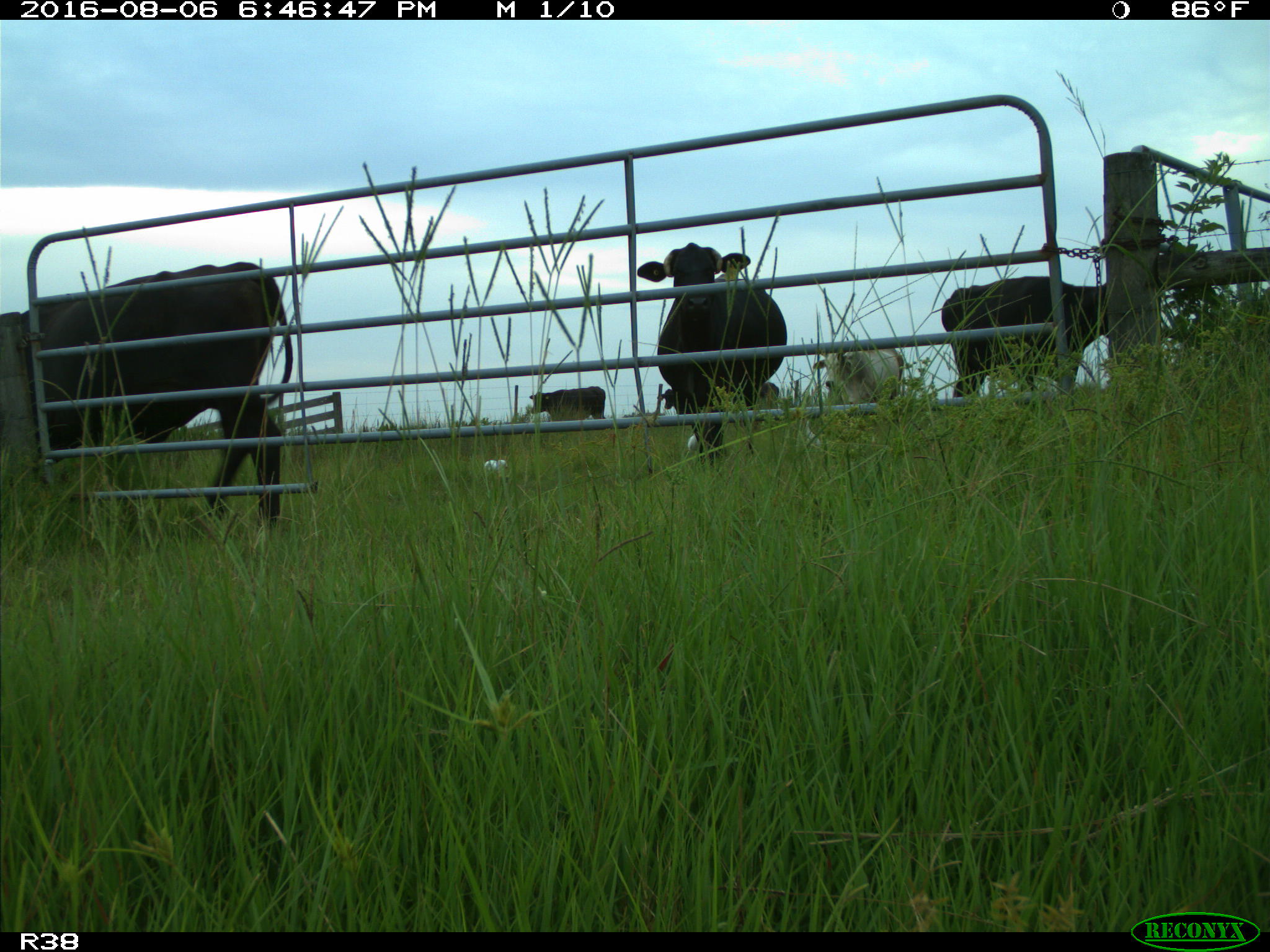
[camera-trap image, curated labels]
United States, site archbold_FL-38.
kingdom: Animalia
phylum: Chordata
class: Mammalia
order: Artiodactyla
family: Bovidae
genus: Bos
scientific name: Bos taurus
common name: domestic cow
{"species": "Bos taurus (domestic cow)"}